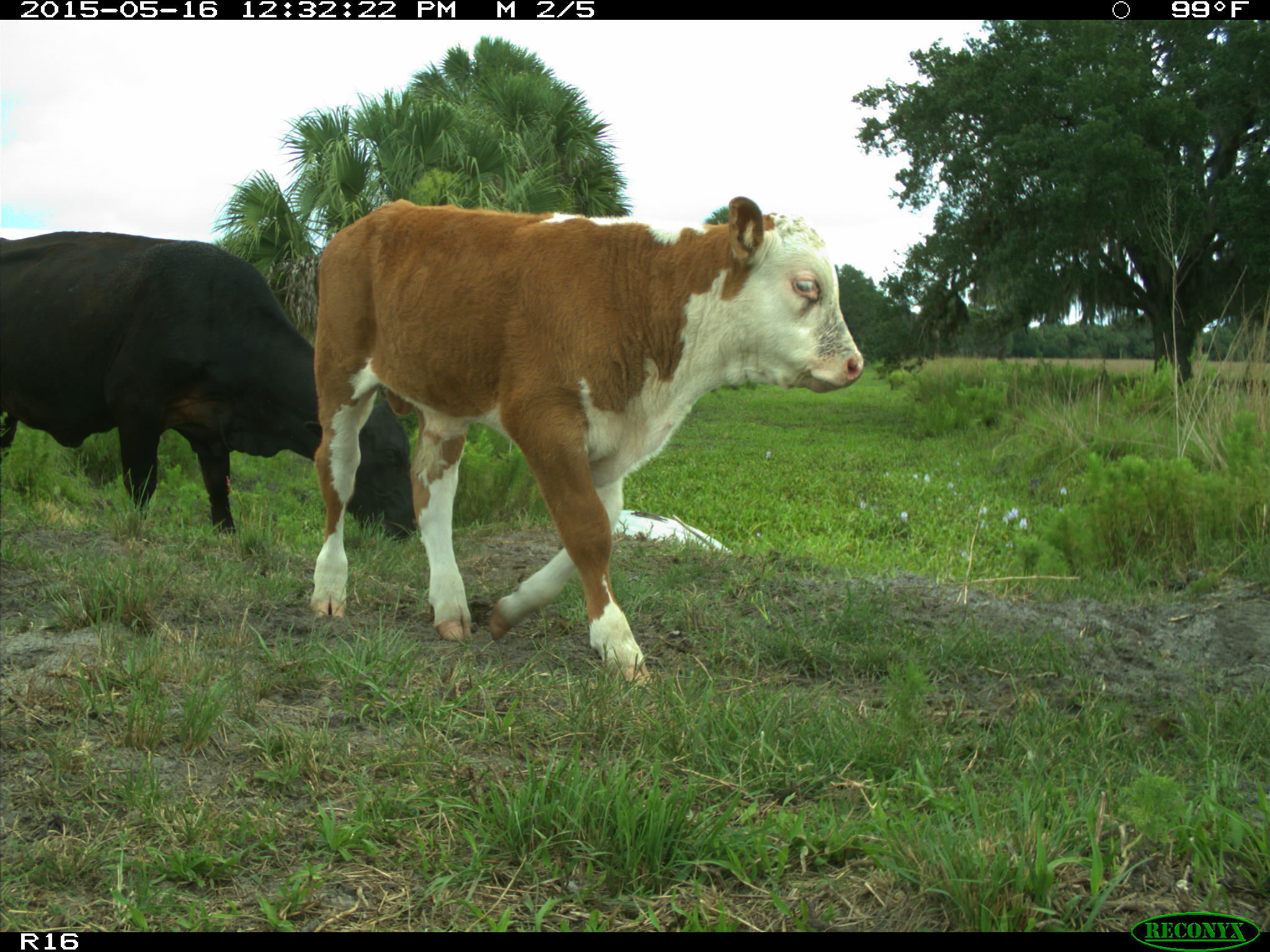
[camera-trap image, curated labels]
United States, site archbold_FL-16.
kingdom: Animalia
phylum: Chordata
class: Mammalia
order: Artiodactyla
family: Bovidae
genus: Bos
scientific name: Bos taurus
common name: domestic cow